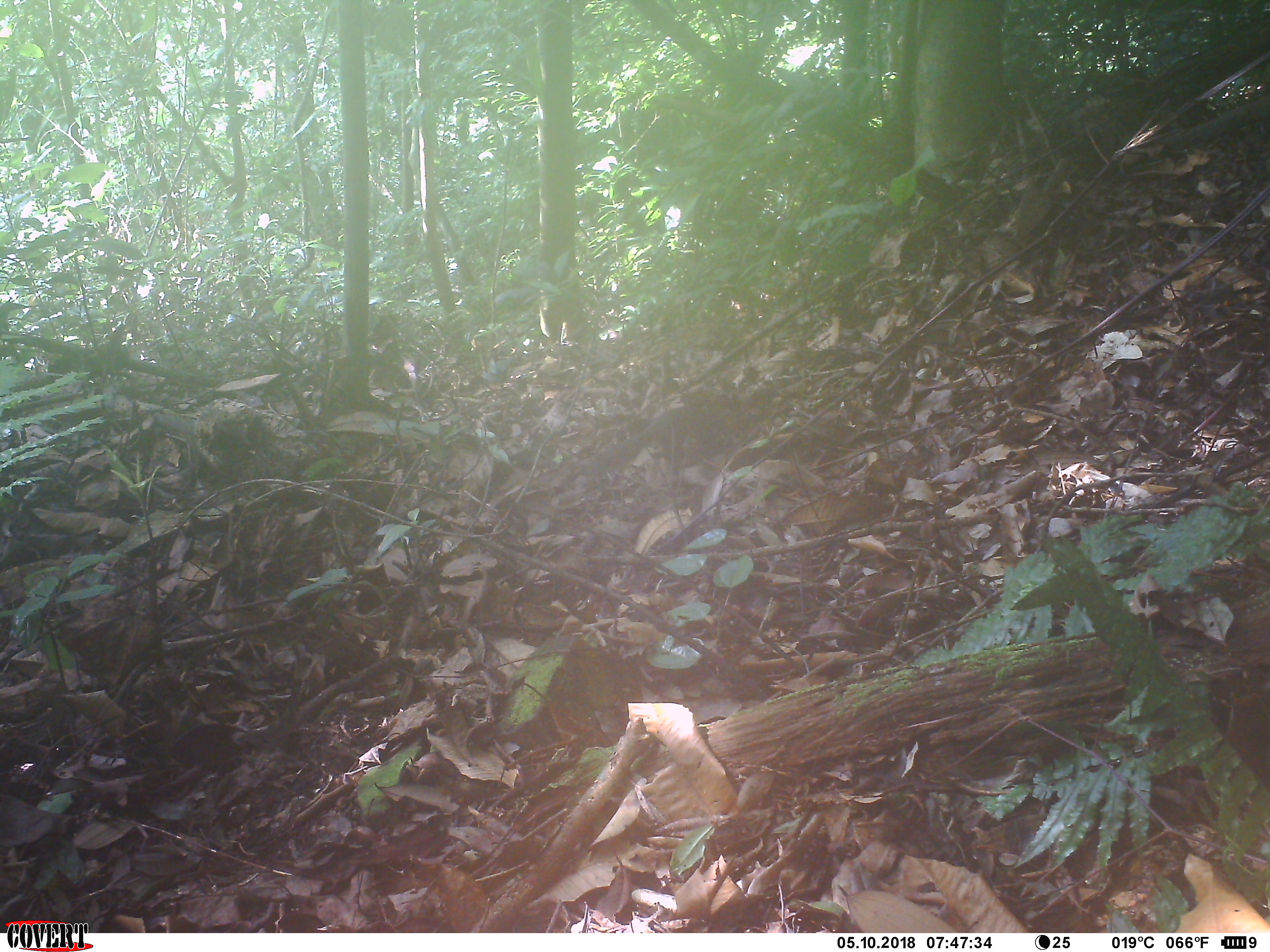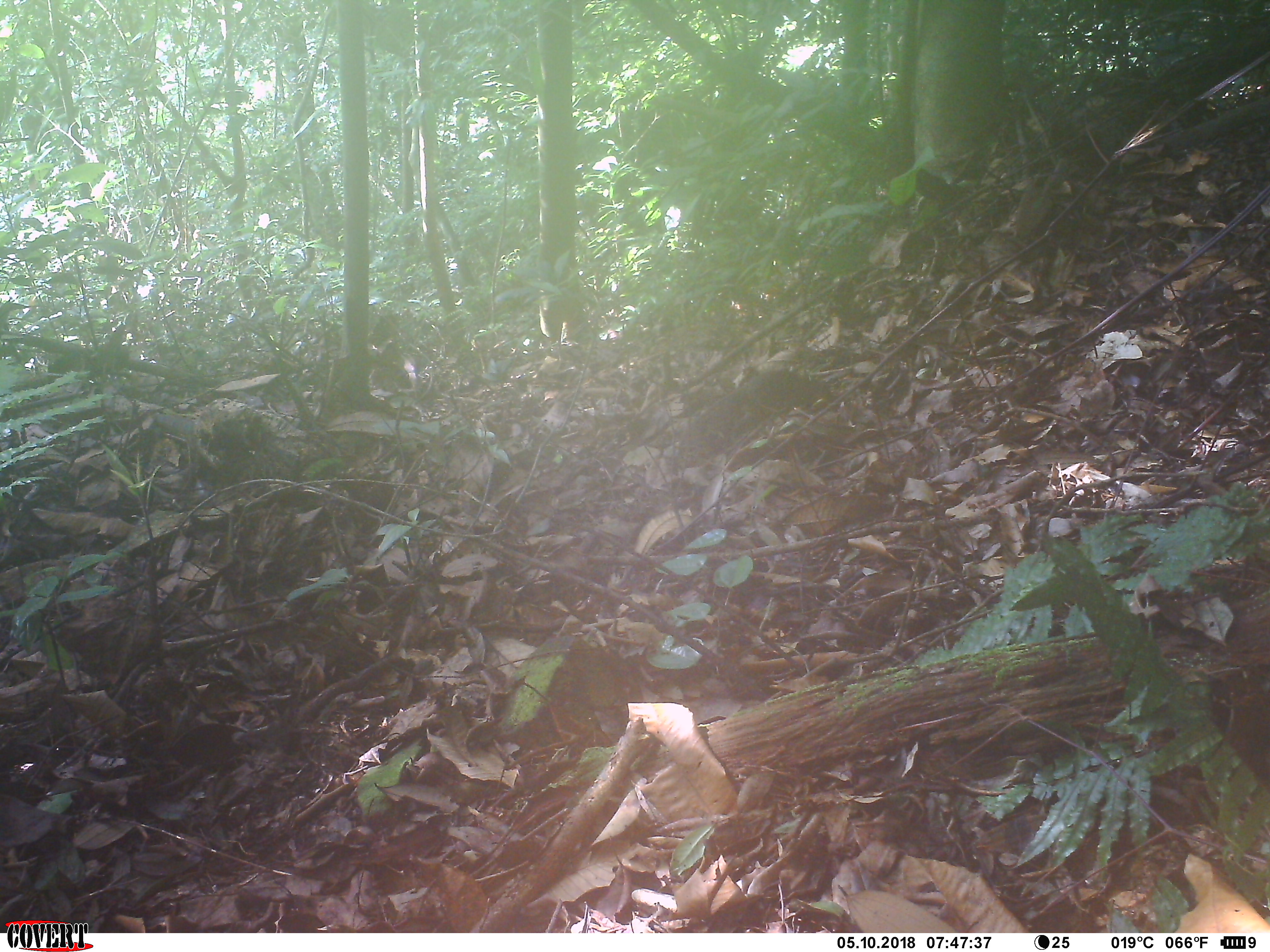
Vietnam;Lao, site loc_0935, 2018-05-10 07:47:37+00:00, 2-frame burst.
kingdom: Animalia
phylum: Chordata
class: Mammalia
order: Rodentia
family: Sciuridae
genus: Dremomys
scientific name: Dremomys rufigenis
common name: red-cheeked squirrel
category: red cheeked squirrel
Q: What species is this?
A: Red cheeked squirrel (red-cheeked squirrel) (Dremomys rufigenis).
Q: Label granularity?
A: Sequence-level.